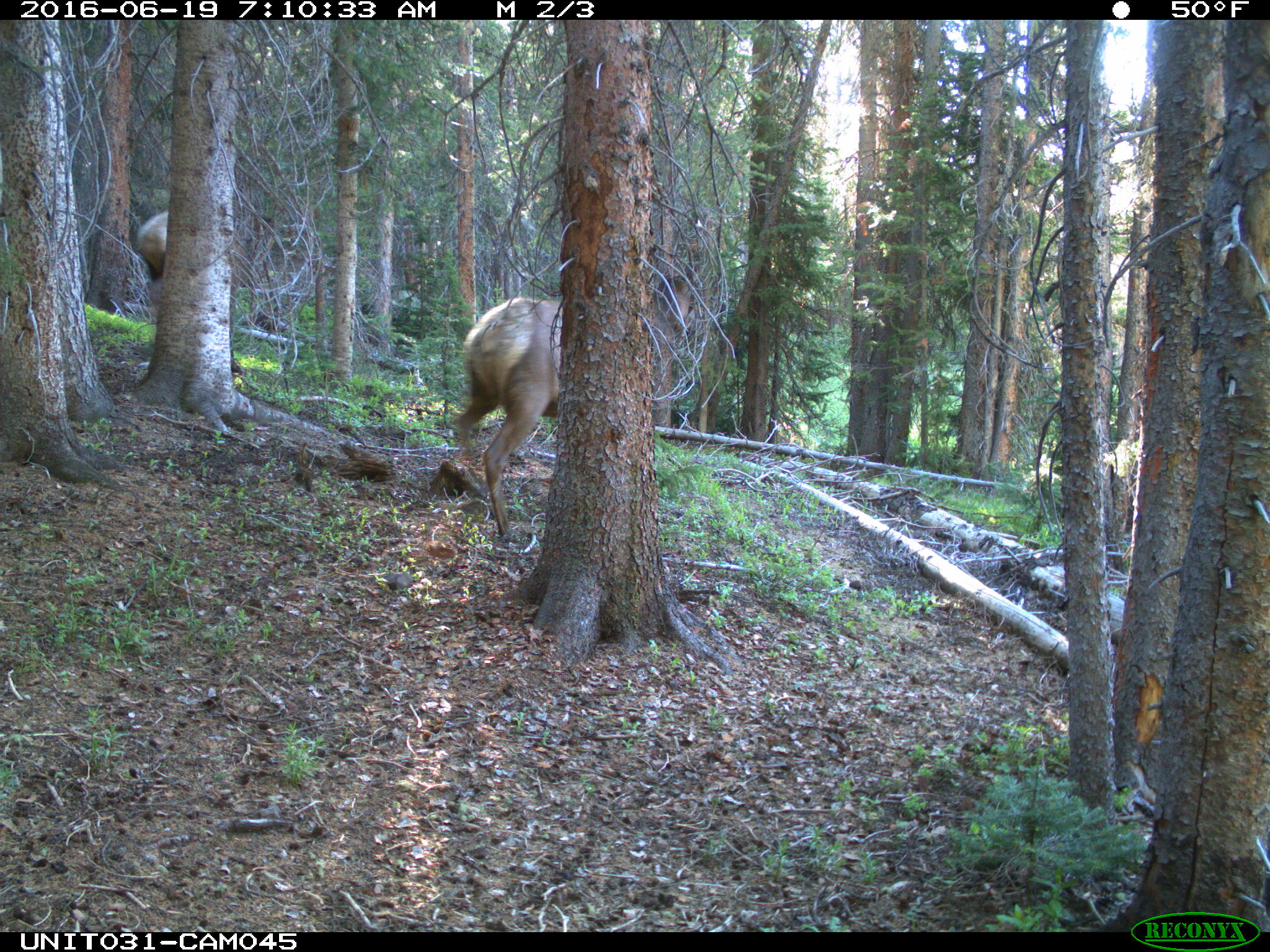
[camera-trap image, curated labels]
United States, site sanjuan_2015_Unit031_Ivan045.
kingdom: Animalia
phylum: Chordata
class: Mammalia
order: Artiodactyla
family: Cervidae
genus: Cervus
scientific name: Cervus elaphus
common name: red deer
Cervus elaphus (red deer).